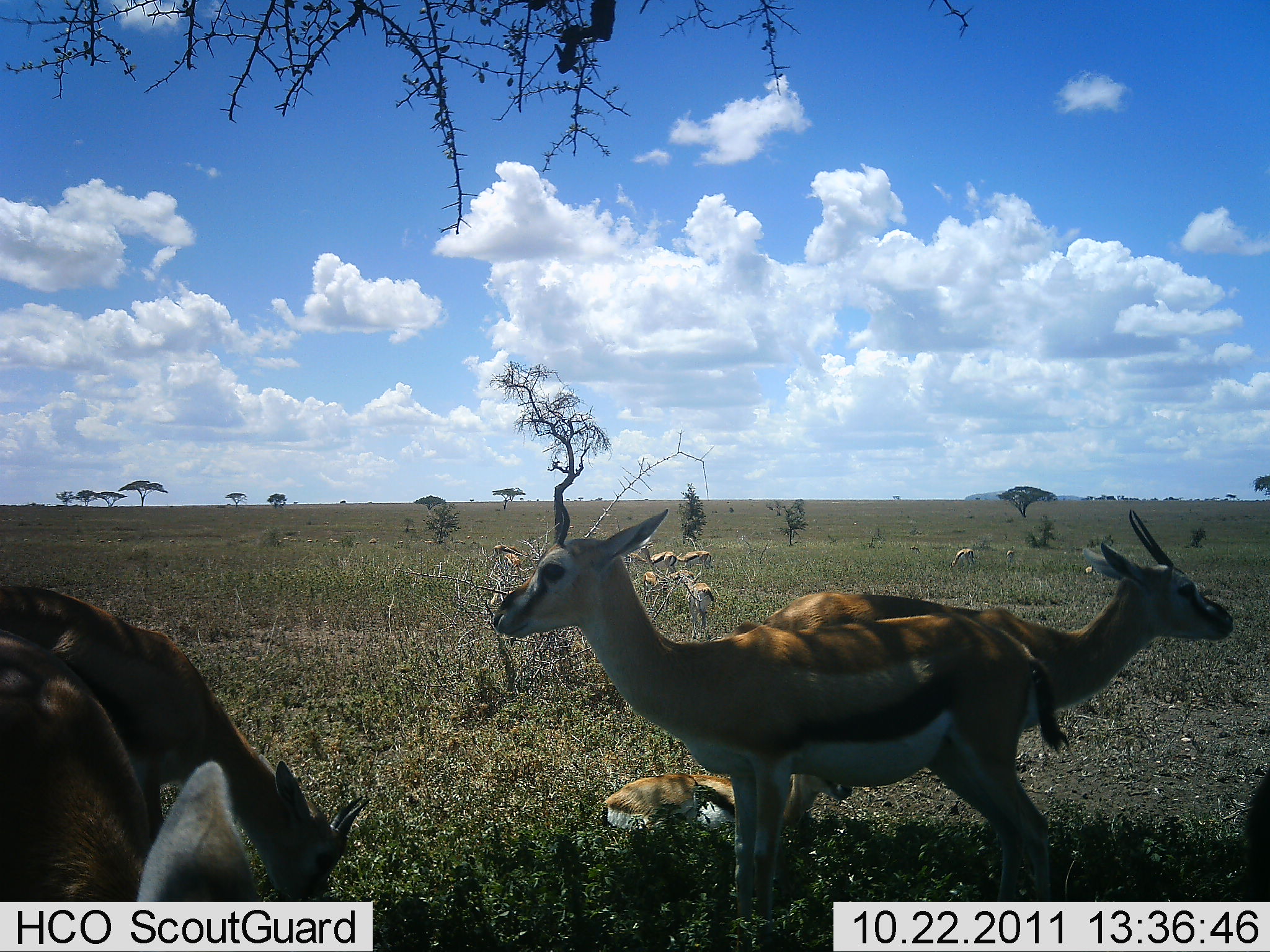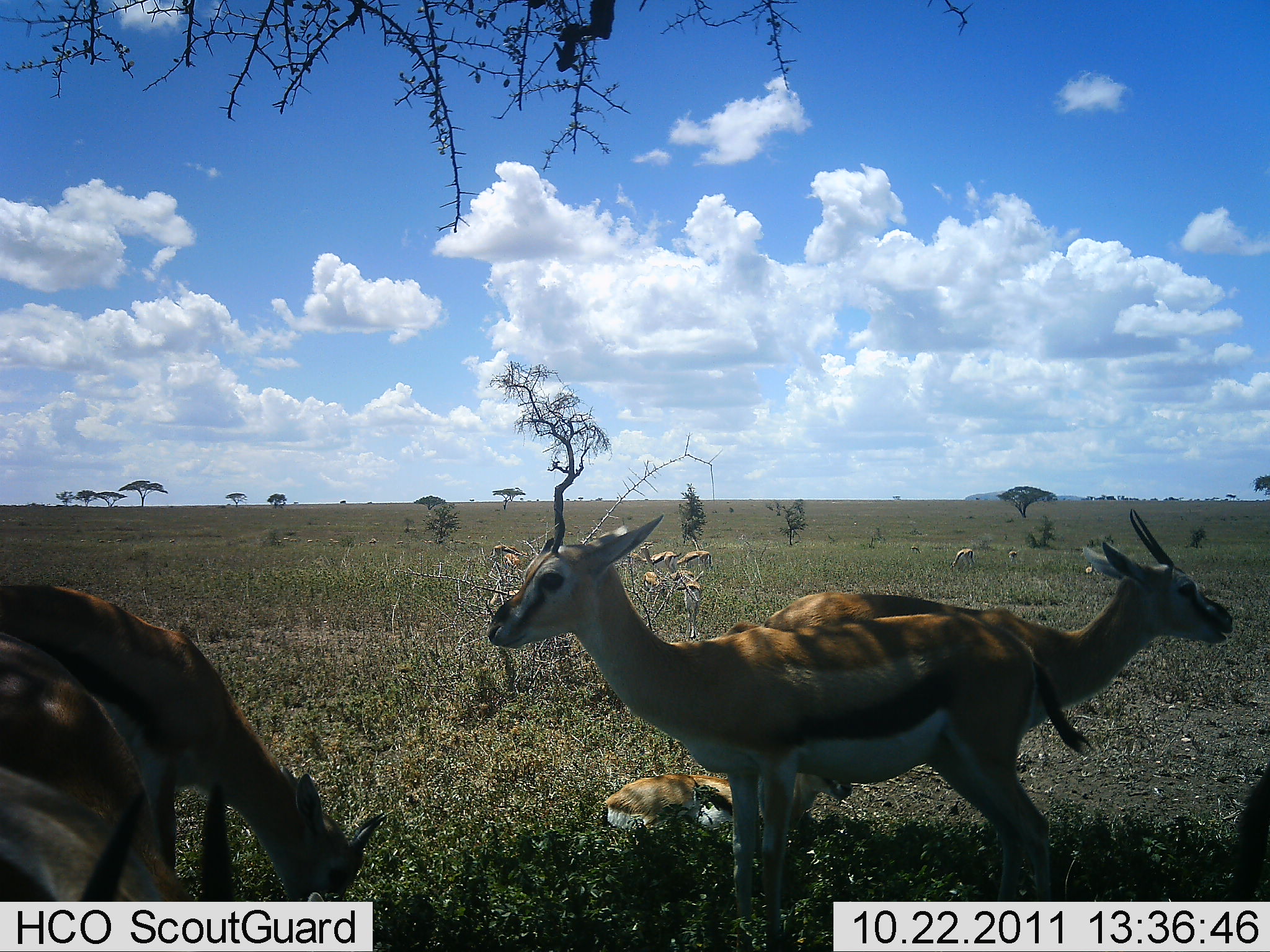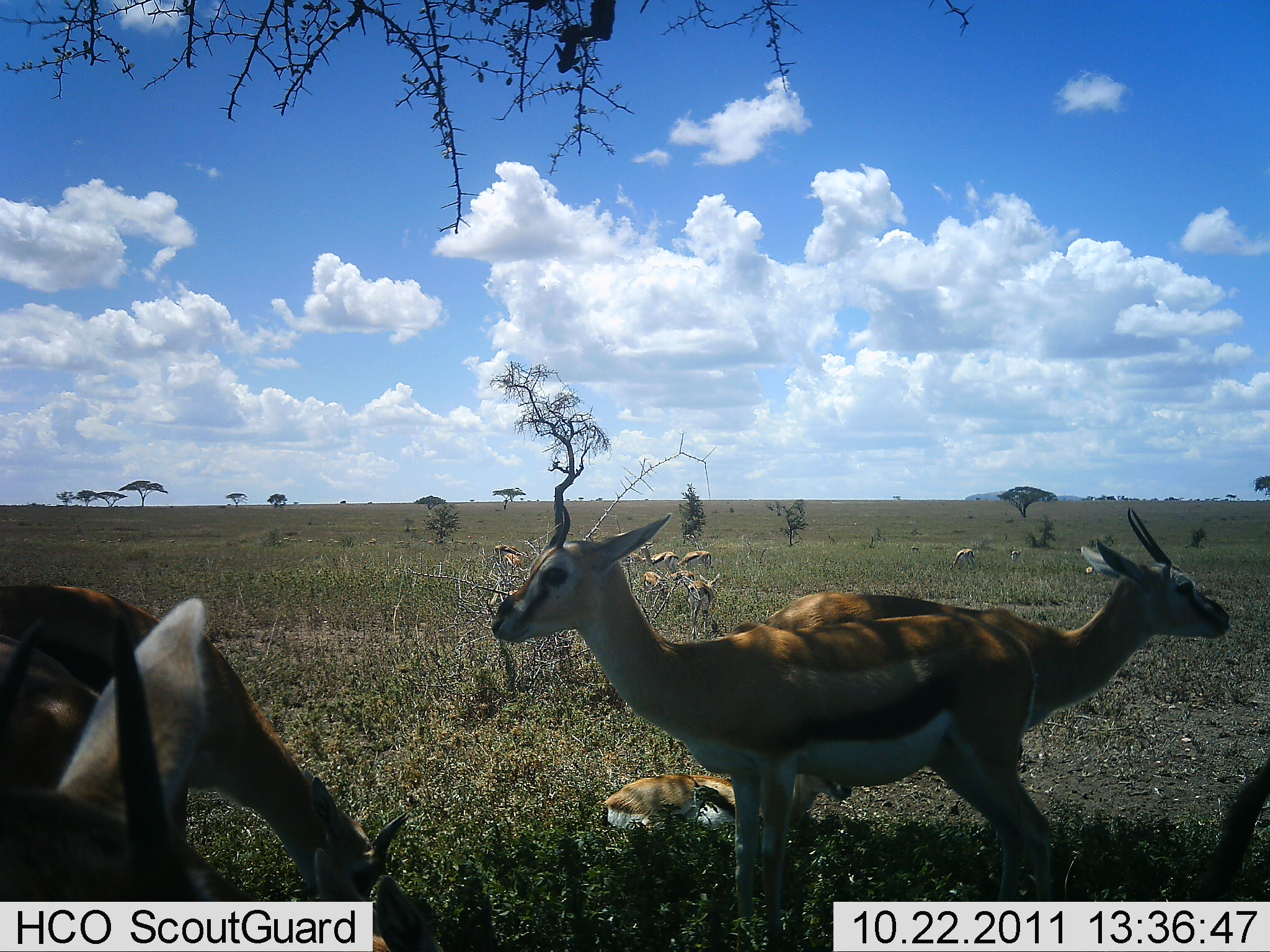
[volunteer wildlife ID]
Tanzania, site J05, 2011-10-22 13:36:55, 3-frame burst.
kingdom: Animalia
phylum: Chordata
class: Mammalia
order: Artiodactyla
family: Bovidae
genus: Eudorcas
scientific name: Eudorcas thomsonii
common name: thomson's gazelle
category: gazellethomsons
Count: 6.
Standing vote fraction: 67%.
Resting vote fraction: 50%.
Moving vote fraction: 17%.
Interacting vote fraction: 17%.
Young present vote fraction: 0%.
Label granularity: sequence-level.